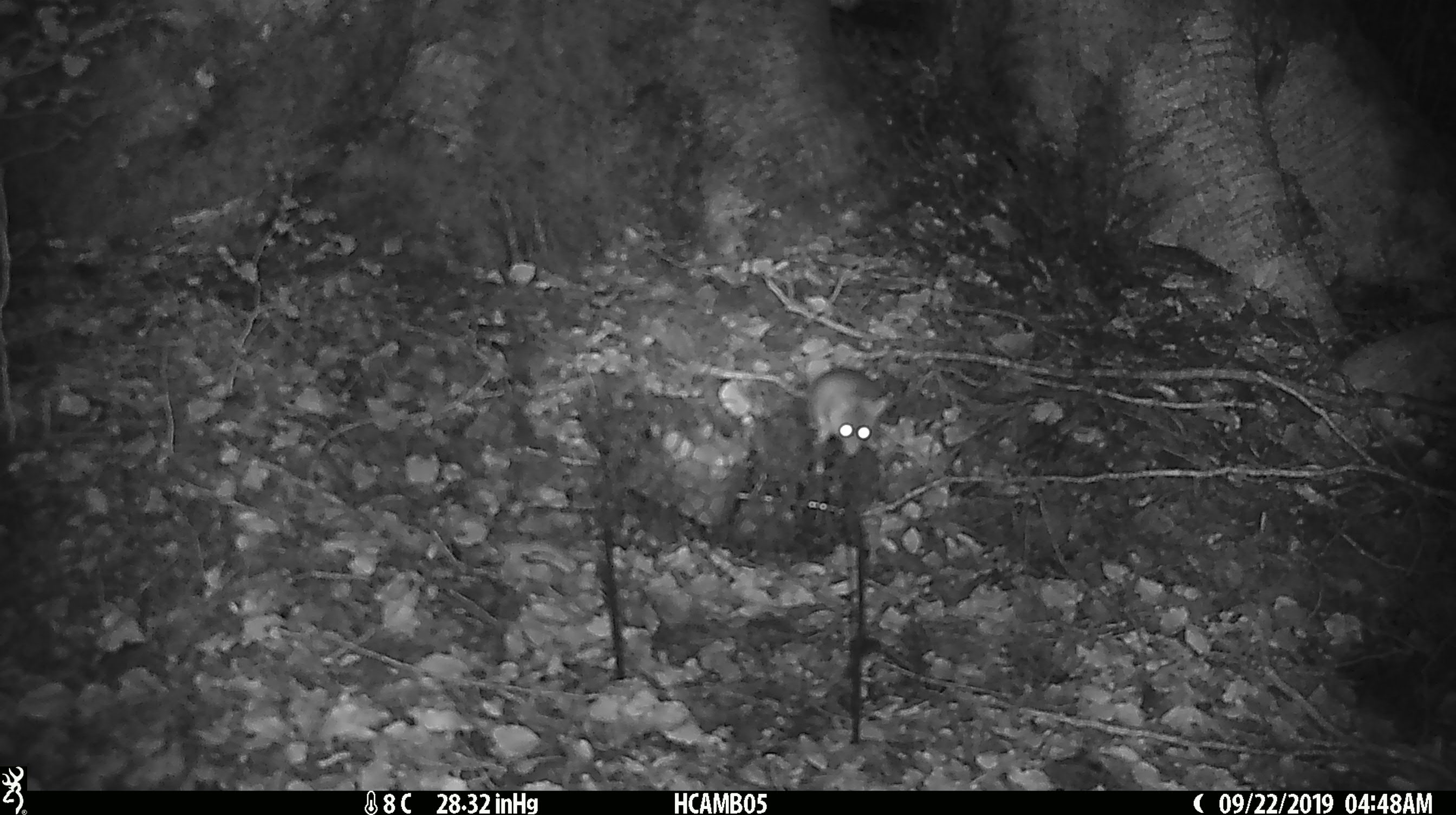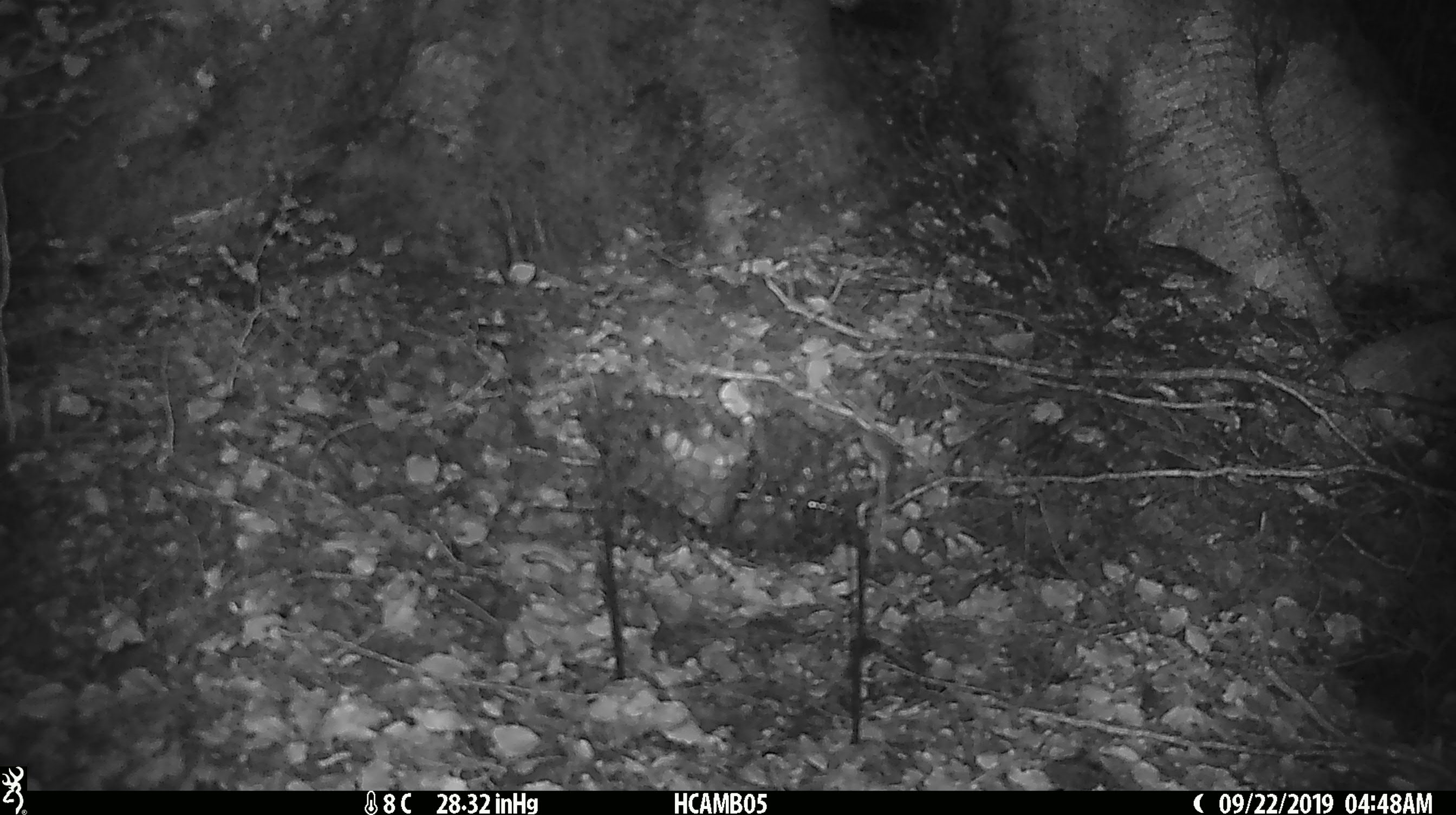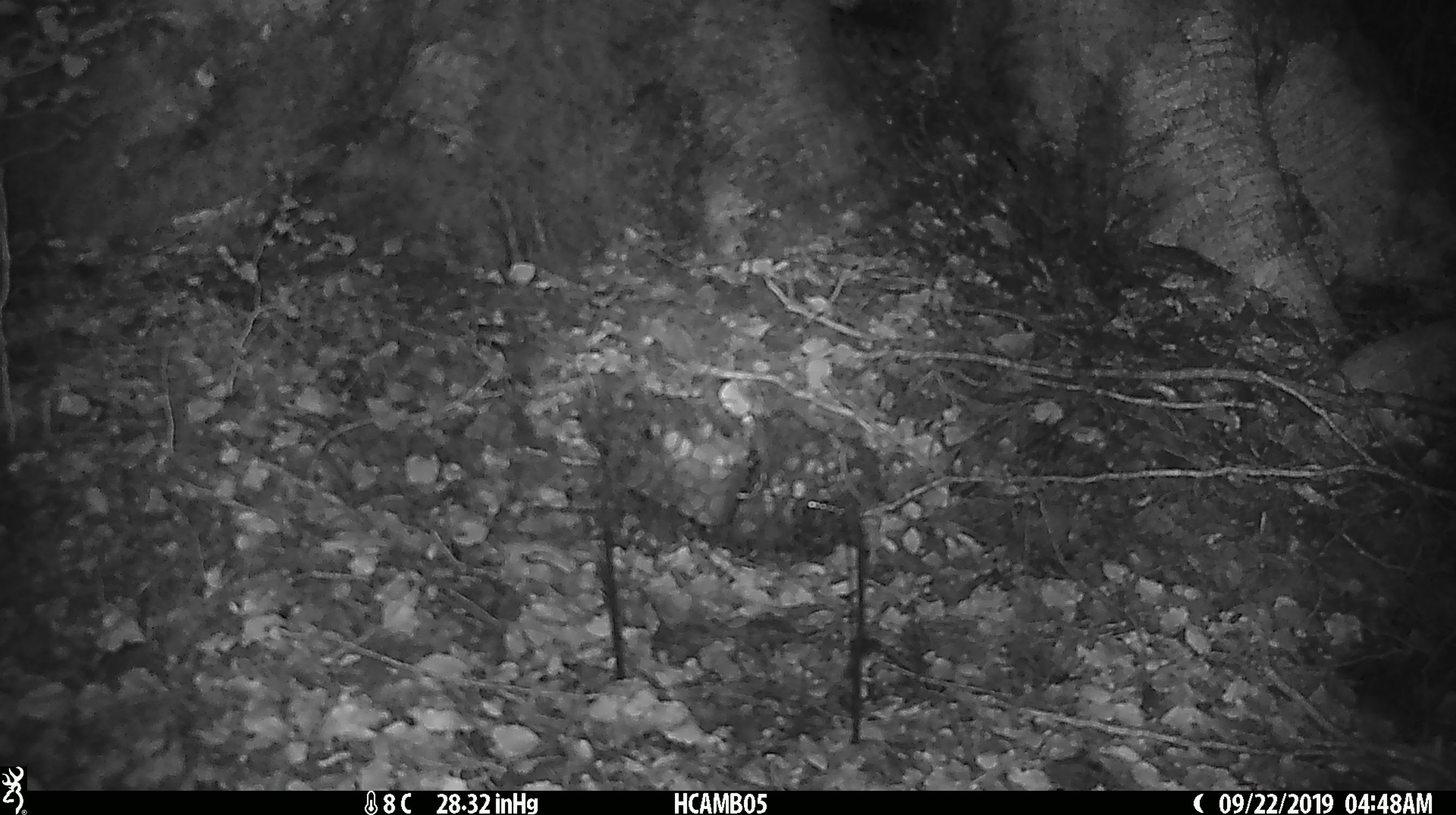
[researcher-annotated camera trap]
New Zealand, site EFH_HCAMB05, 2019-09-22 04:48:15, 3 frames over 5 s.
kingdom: Animalia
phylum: Chordata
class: Mammalia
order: Rodentia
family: Muridae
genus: Mus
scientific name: Mus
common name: mouse